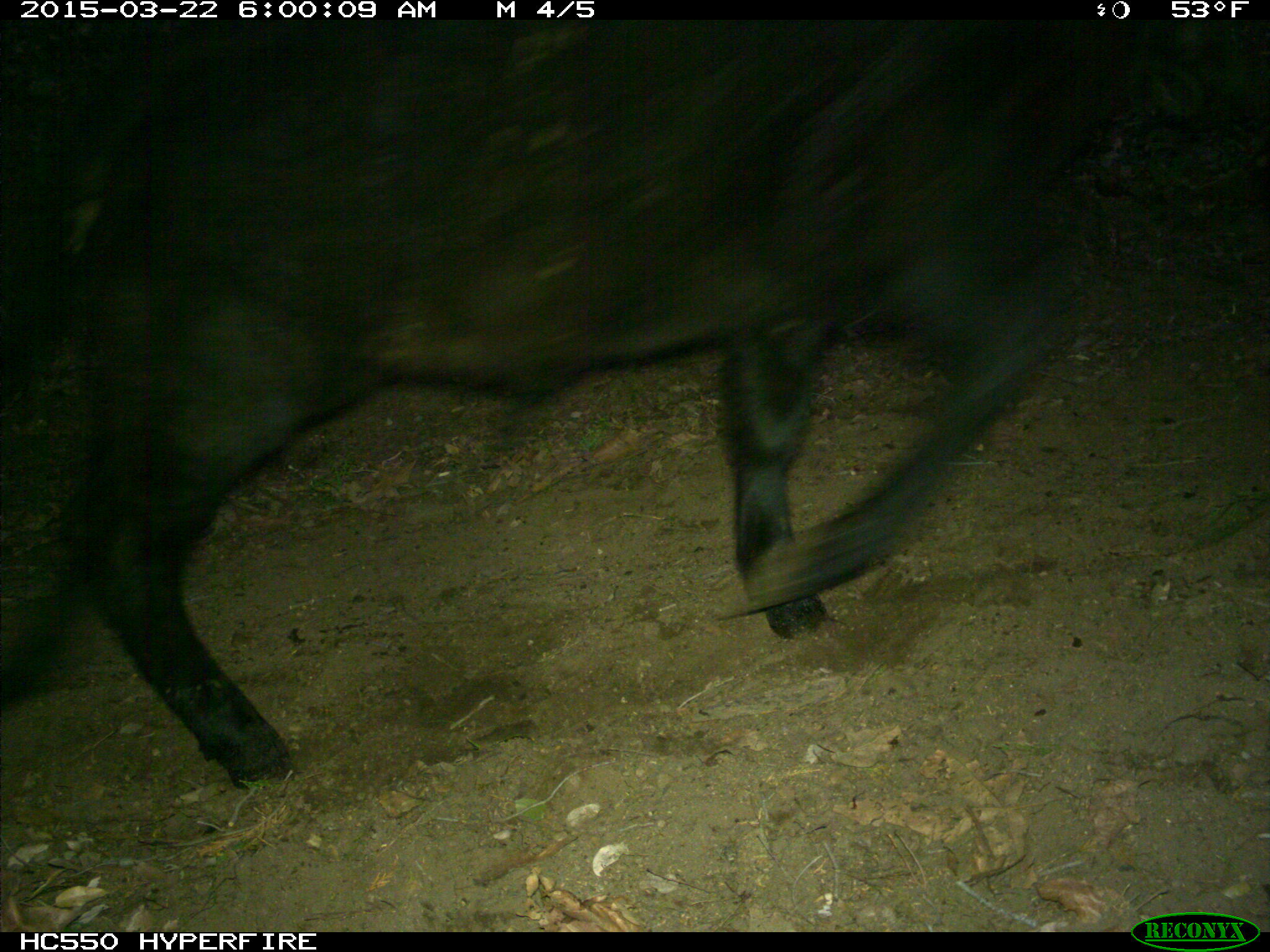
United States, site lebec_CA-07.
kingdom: Animalia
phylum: Chordata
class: Mammalia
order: Artiodactyla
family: Bovidae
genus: Bos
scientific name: Bos taurus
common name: domestic cow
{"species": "Bos taurus (domestic cow)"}